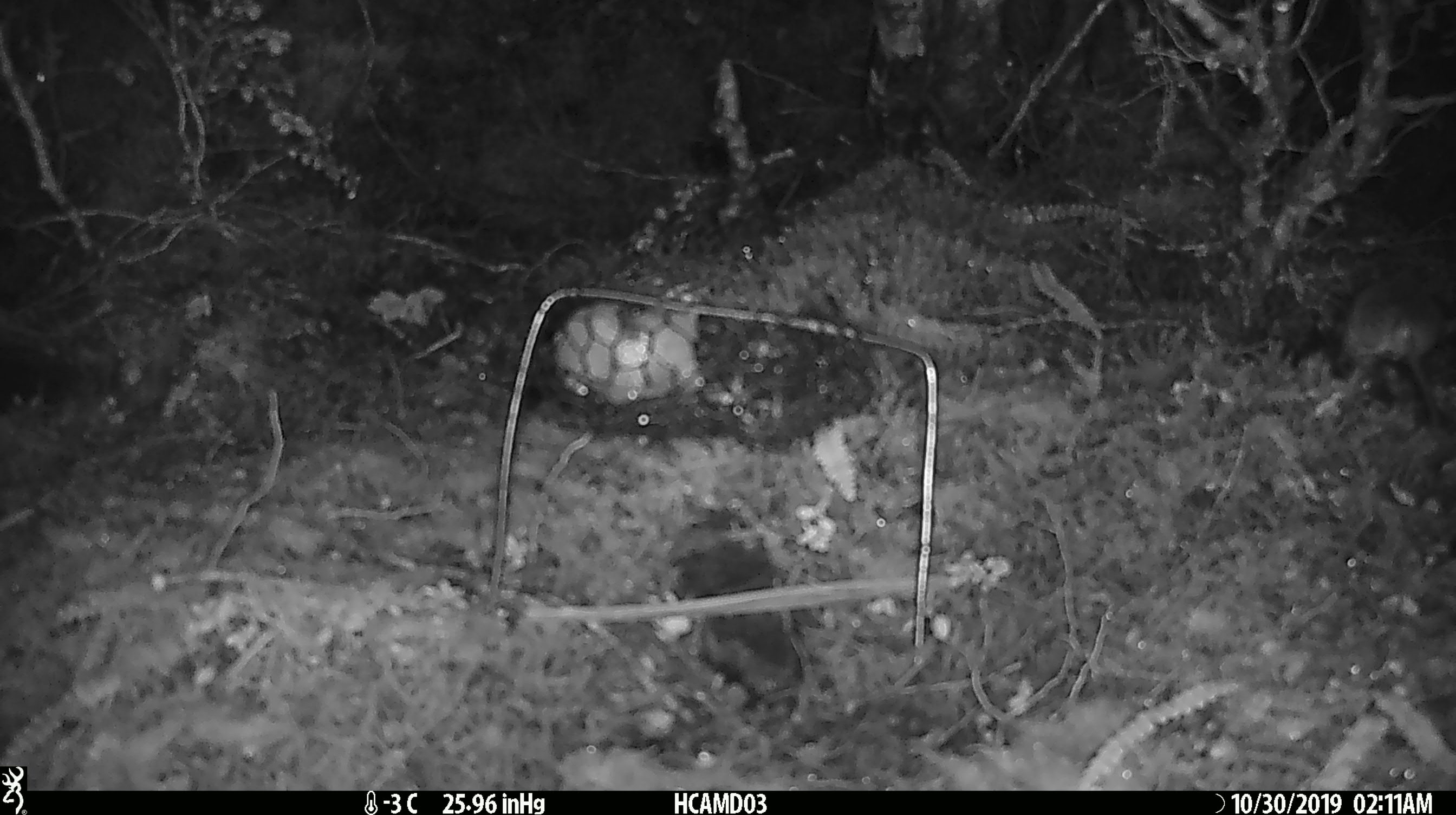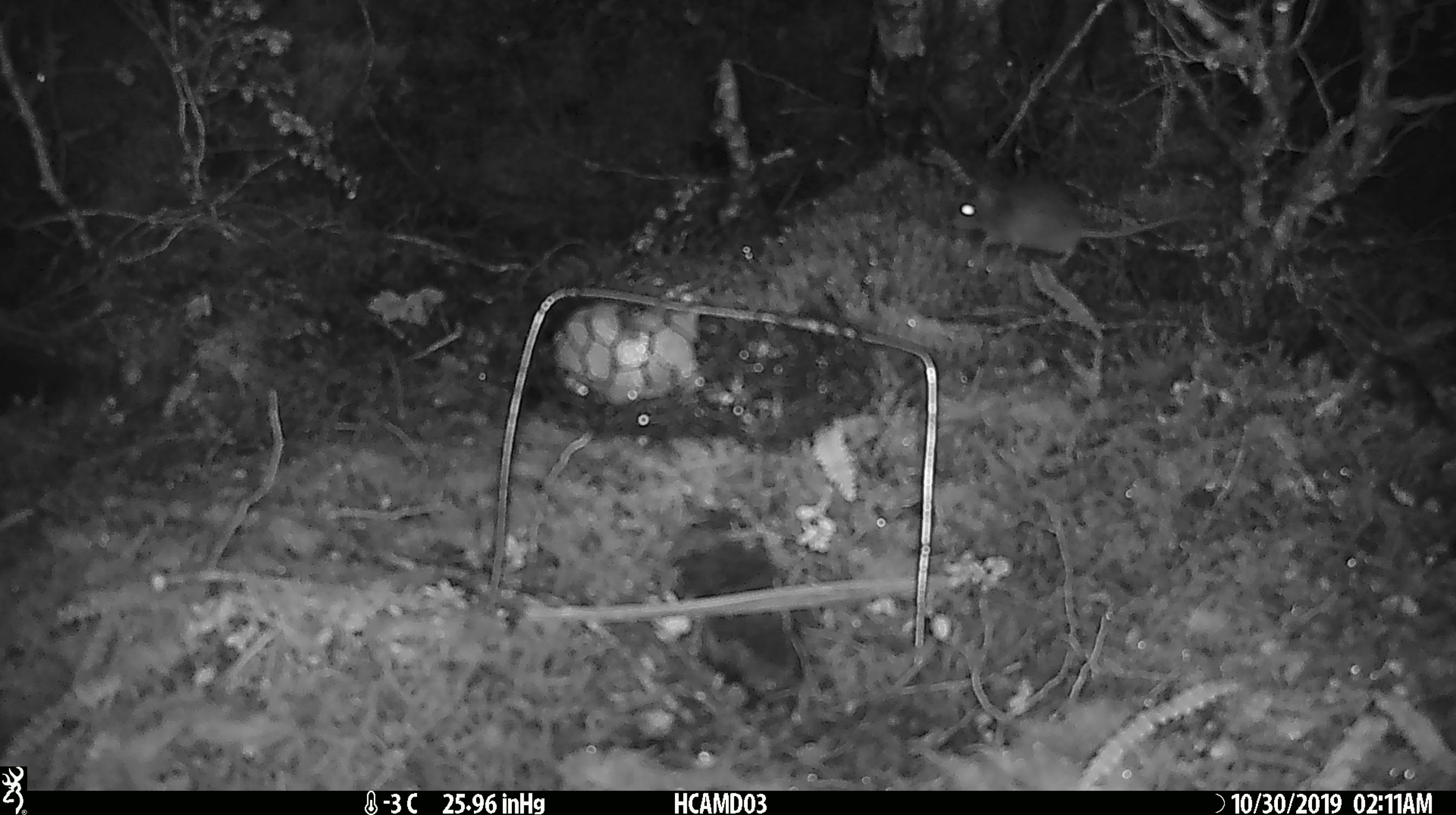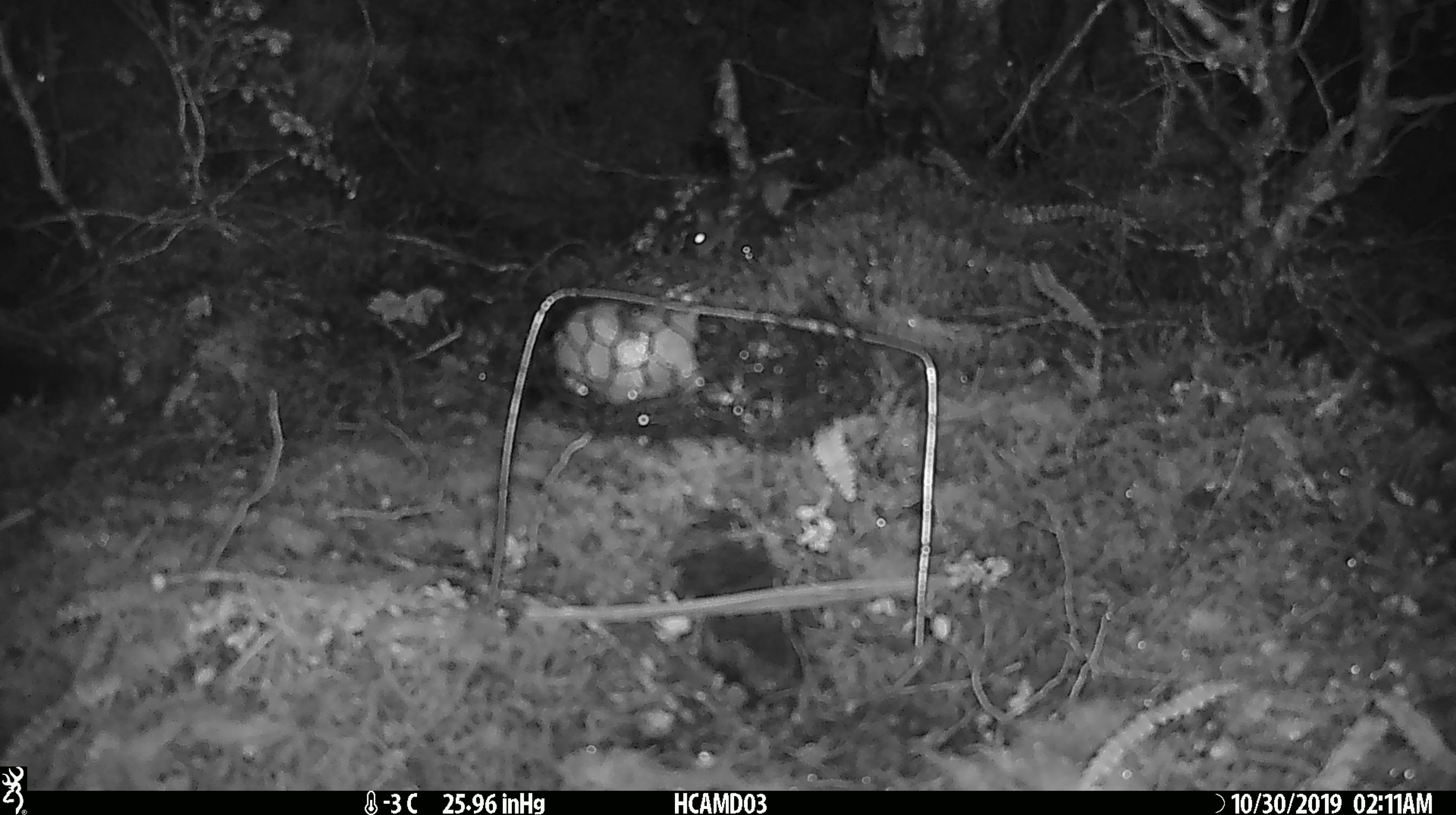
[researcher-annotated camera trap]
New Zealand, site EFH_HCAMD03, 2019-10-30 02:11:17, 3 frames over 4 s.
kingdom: Animalia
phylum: Chordata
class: Mammalia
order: Rodentia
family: Muridae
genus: Mus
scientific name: Mus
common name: mouse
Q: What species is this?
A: Mouse (Mus).